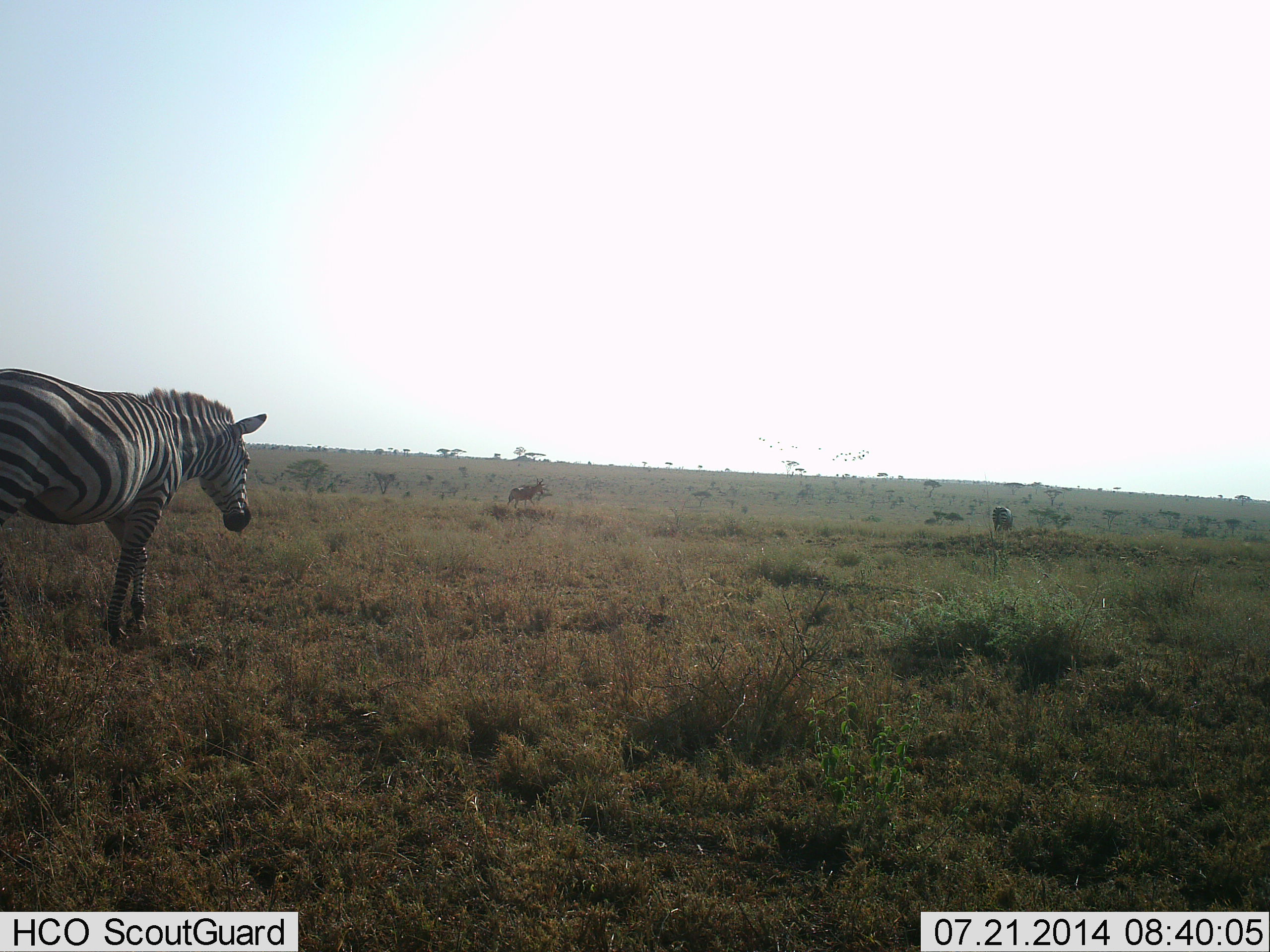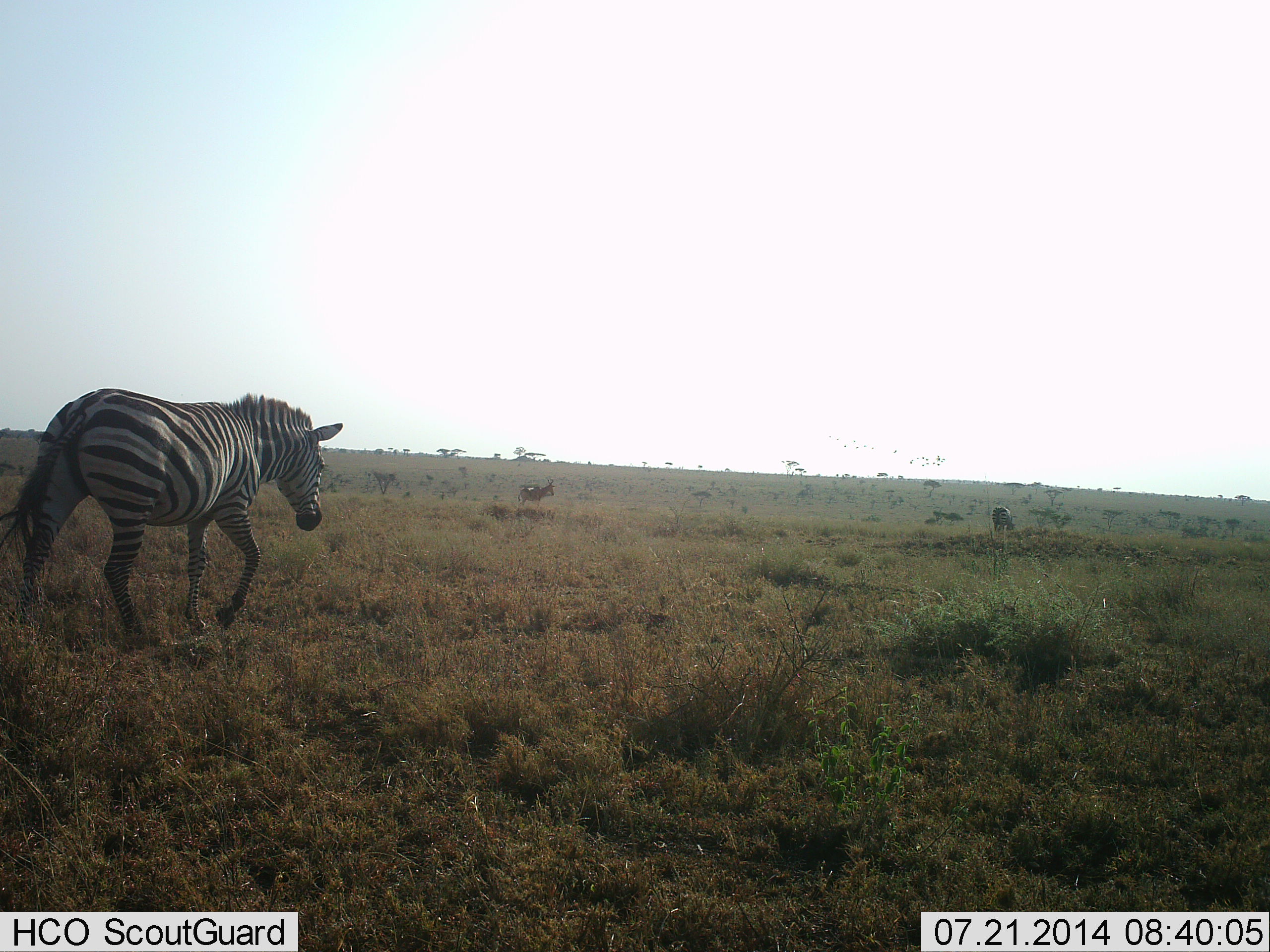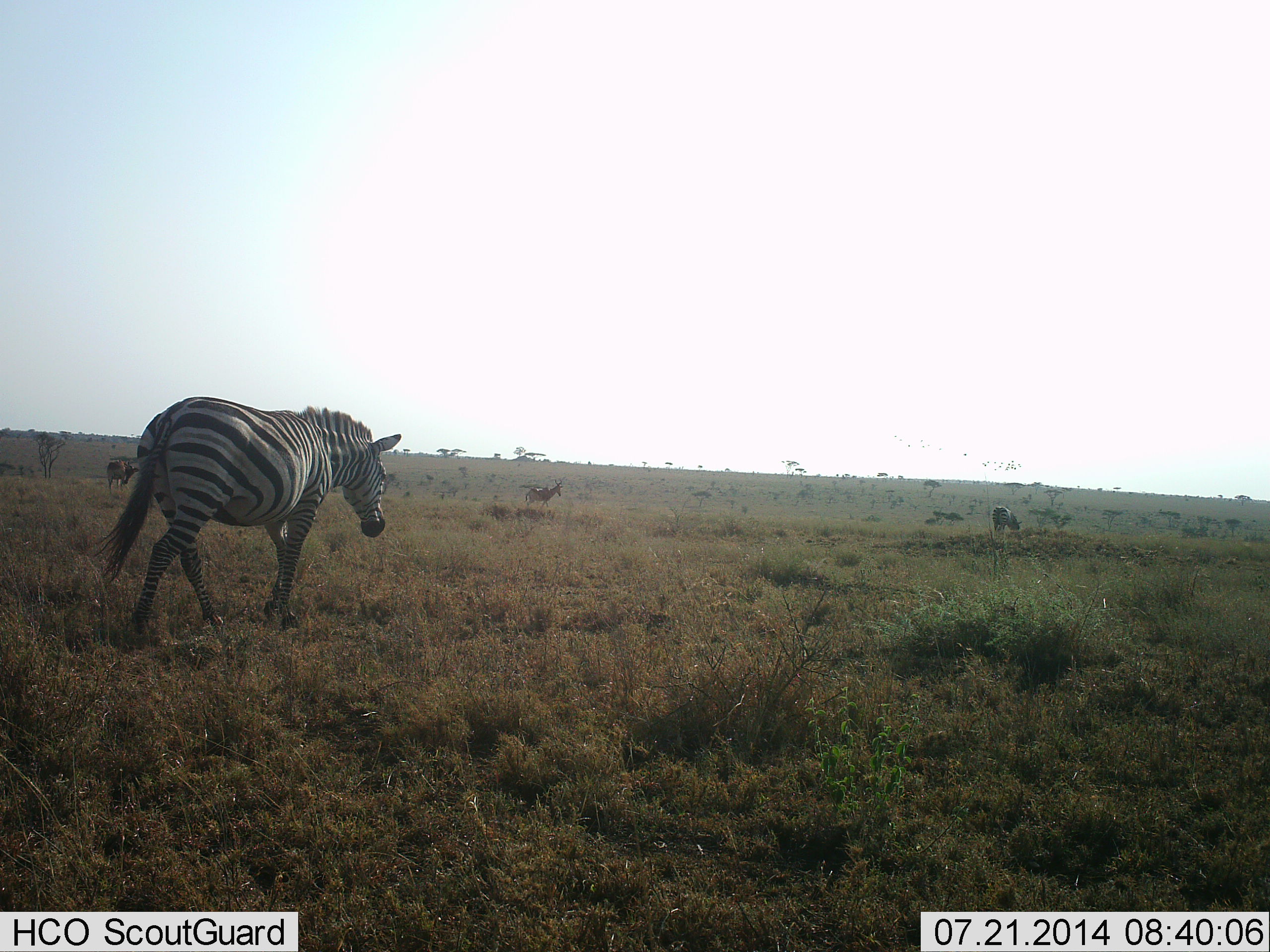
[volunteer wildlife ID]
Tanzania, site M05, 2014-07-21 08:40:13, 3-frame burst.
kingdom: Animalia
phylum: Chordata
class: Mammalia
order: Artiodactyla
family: Bovidae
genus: Alcelaphus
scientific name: Alcelaphus buselaphus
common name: hartebeest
Hartebeest (Alcelaphus buselaphus), count 1. Behavior (volunteer vote fractions): standing 18%, resting 0%, moving 91%, interacting 0%. Young present (vote fraction): 0%. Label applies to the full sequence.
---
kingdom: Animalia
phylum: Chordata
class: Mammalia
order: Perissodactyla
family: Equidae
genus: Equus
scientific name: Equus quagga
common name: plains zebra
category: zebra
Zebra (plains zebra) (Equus quagga), count 2. Behavior (volunteer vote fractions): standing 16%, resting 0%, moving 96%, interacting 0%. Young present (vote fraction): 0%. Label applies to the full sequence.